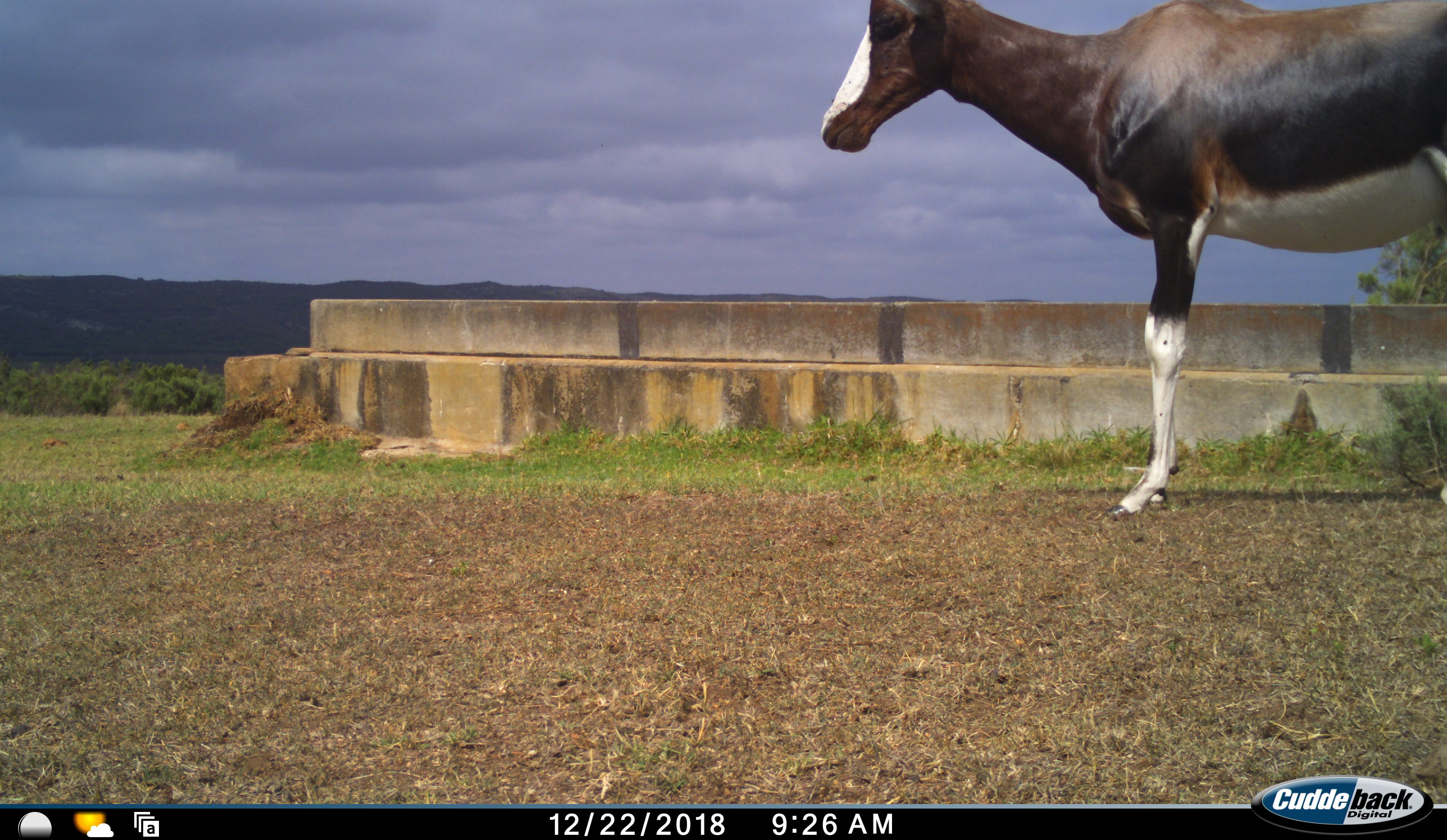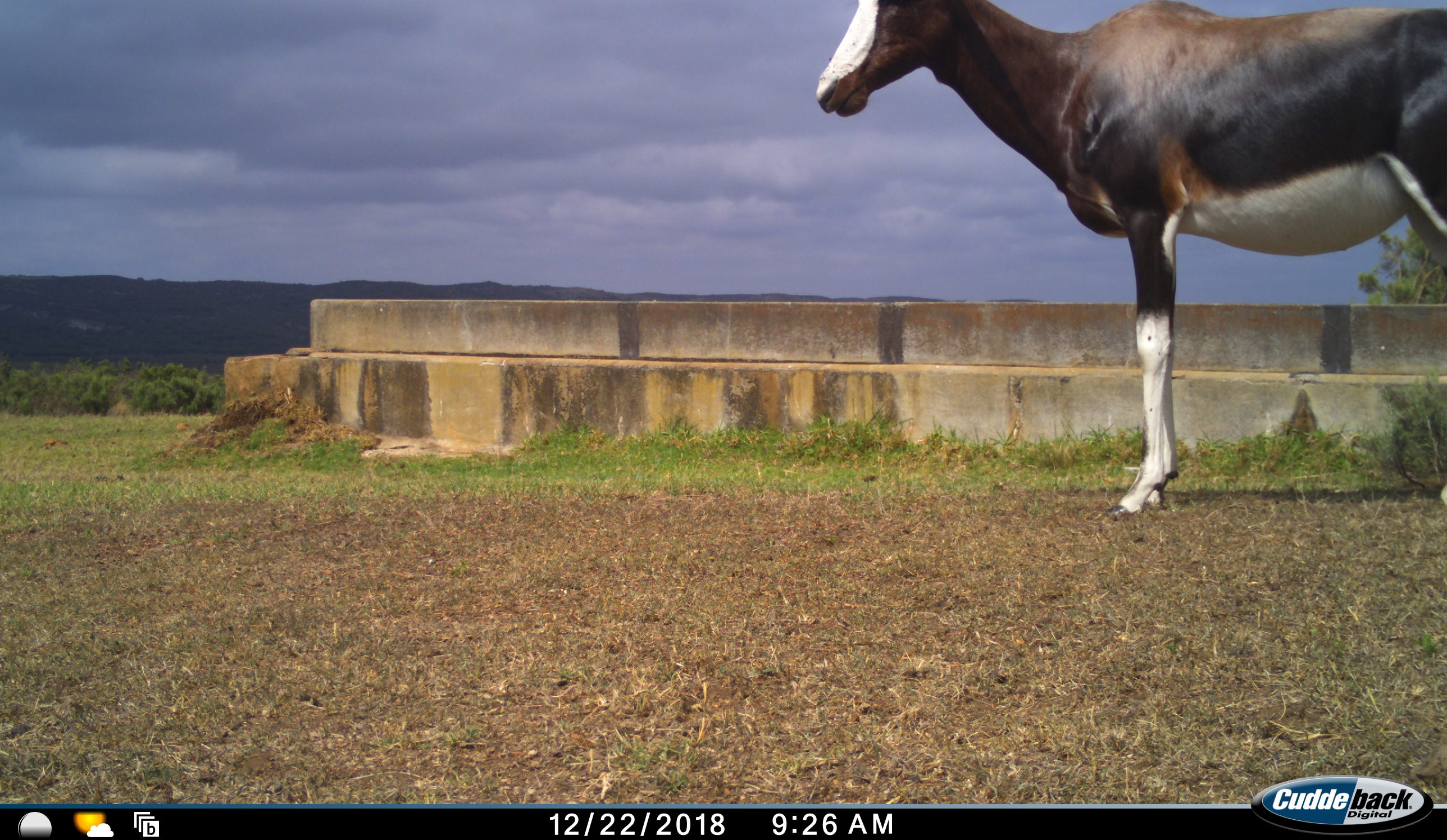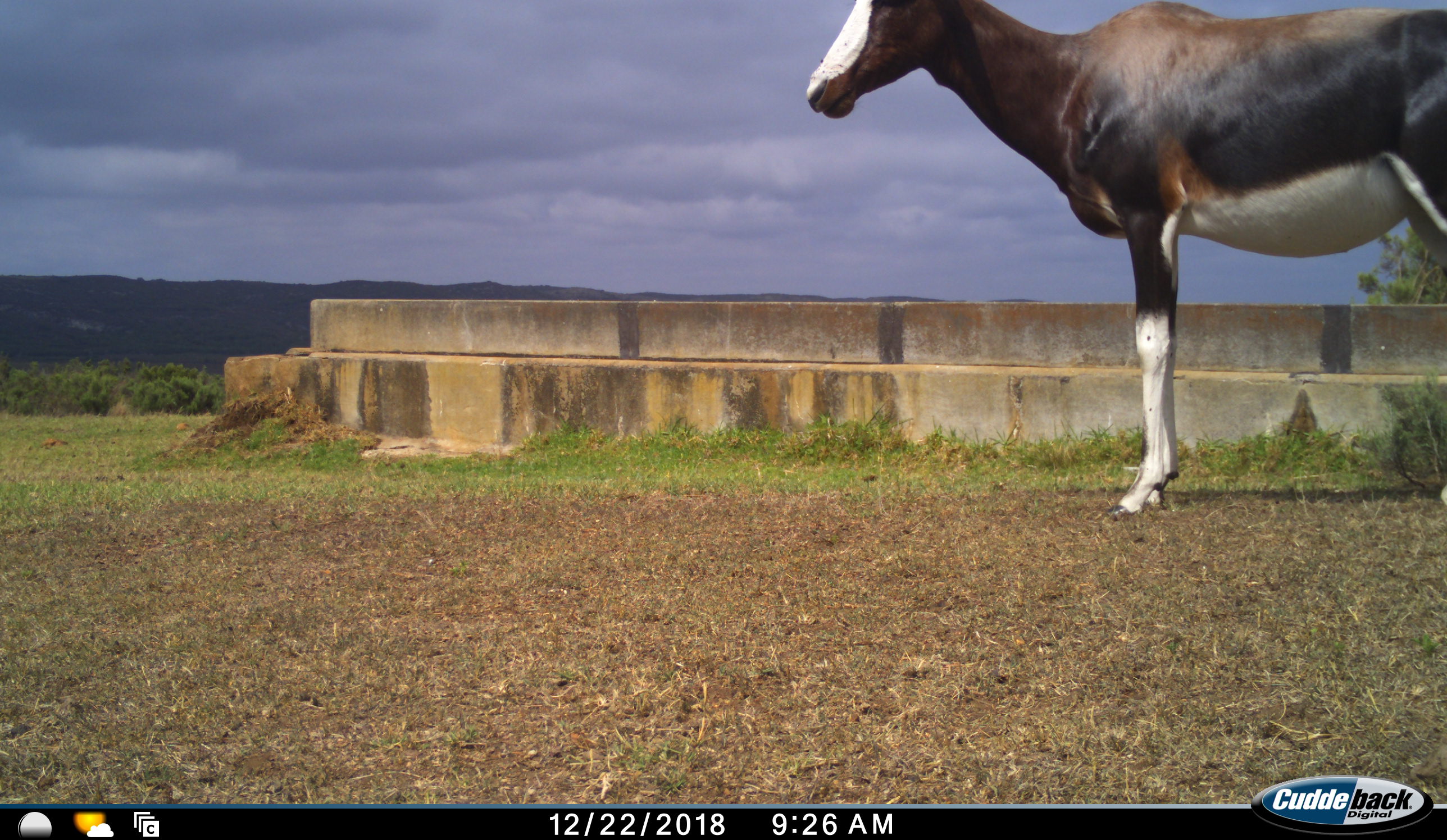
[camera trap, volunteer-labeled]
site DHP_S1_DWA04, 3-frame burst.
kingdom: Animalia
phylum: Chordata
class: Mammalia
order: Artiodactyla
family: Bovidae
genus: Damaliscus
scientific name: Damaliscus pygargus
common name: bontebok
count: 1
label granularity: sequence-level